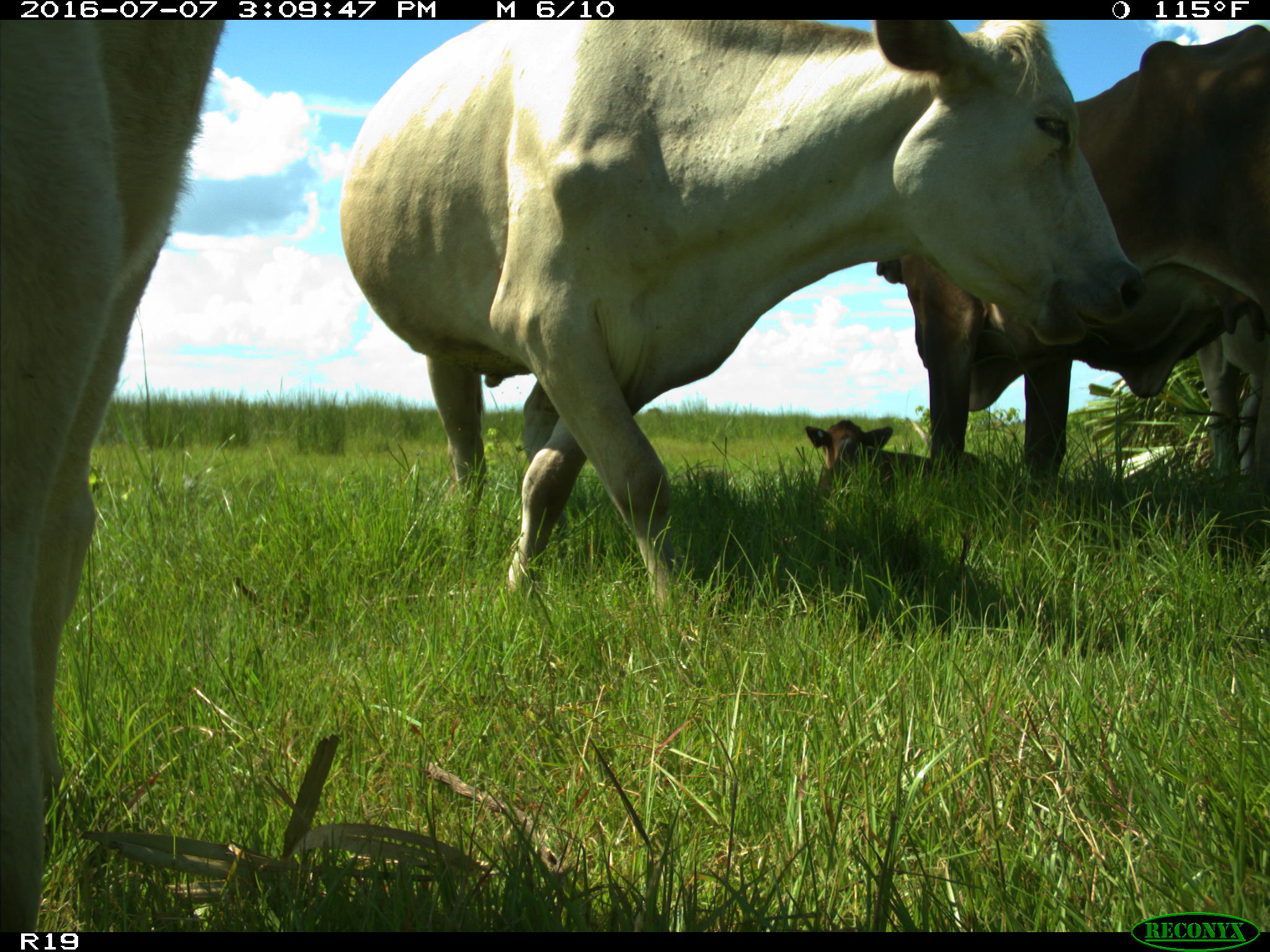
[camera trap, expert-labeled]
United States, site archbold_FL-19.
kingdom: Animalia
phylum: Chordata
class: Mammalia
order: Artiodactyla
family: Bovidae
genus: Bos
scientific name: Bos taurus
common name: domestic cow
Bos taurus (domestic cow).